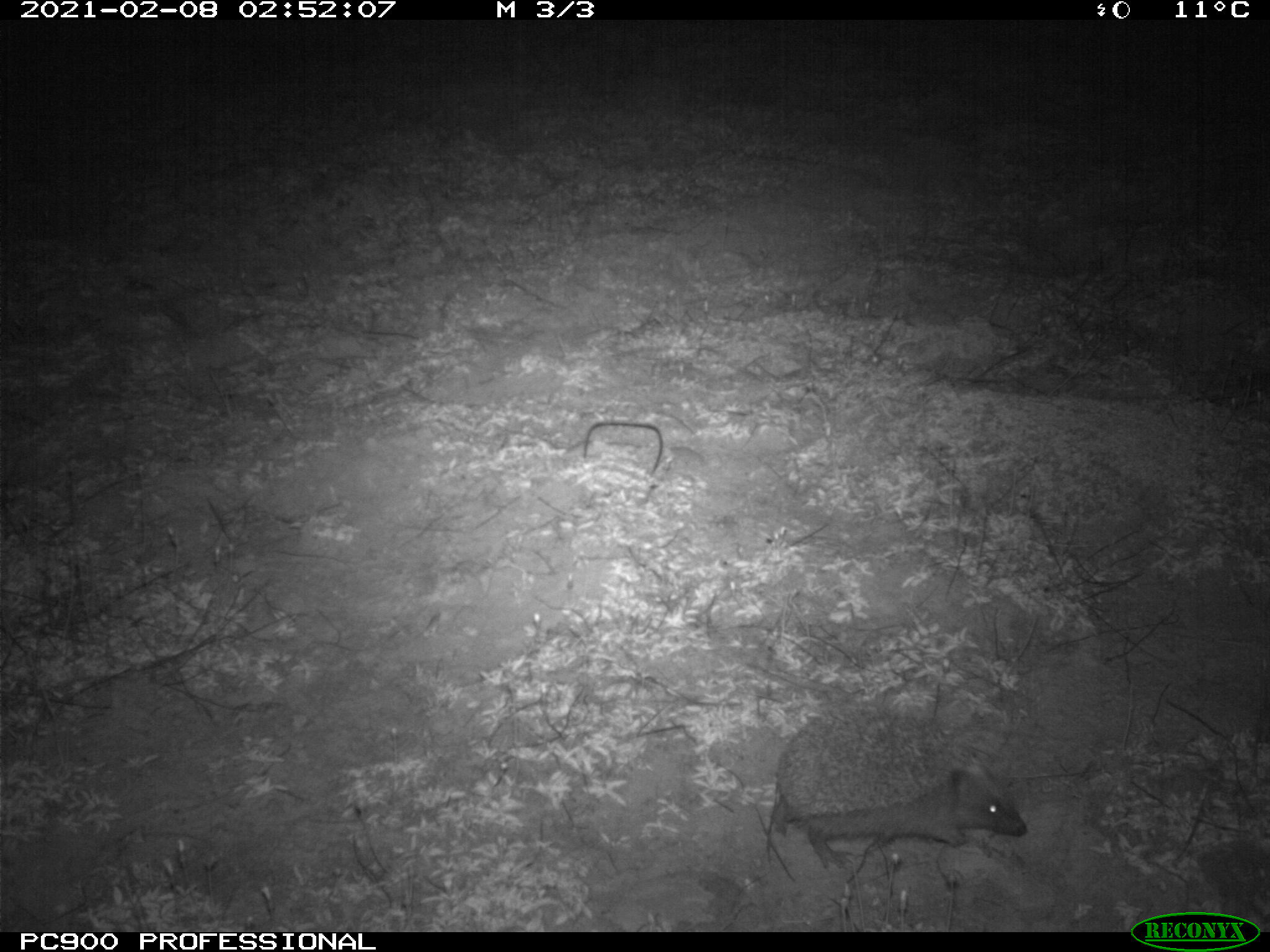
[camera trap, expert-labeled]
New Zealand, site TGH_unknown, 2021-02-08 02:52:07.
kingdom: Animalia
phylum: Chordata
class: Mammalia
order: Eulipotyphla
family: Erinaceidae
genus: Erinaceus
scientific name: Erinaceus europaeus europaeus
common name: european hedgehog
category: hedgehog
Hedgehog (european hedgehog) (Erinaceus europaeus europaeus).